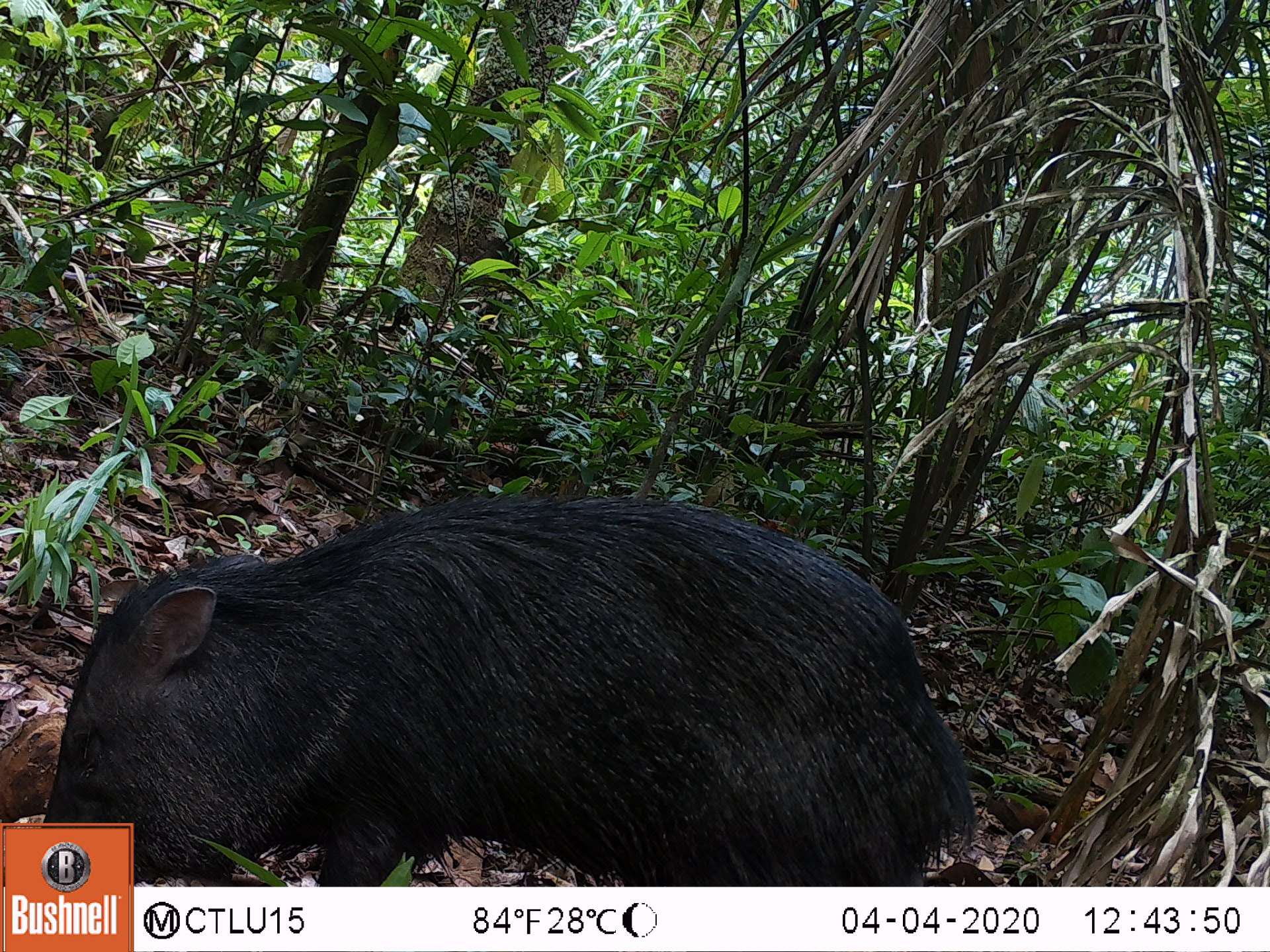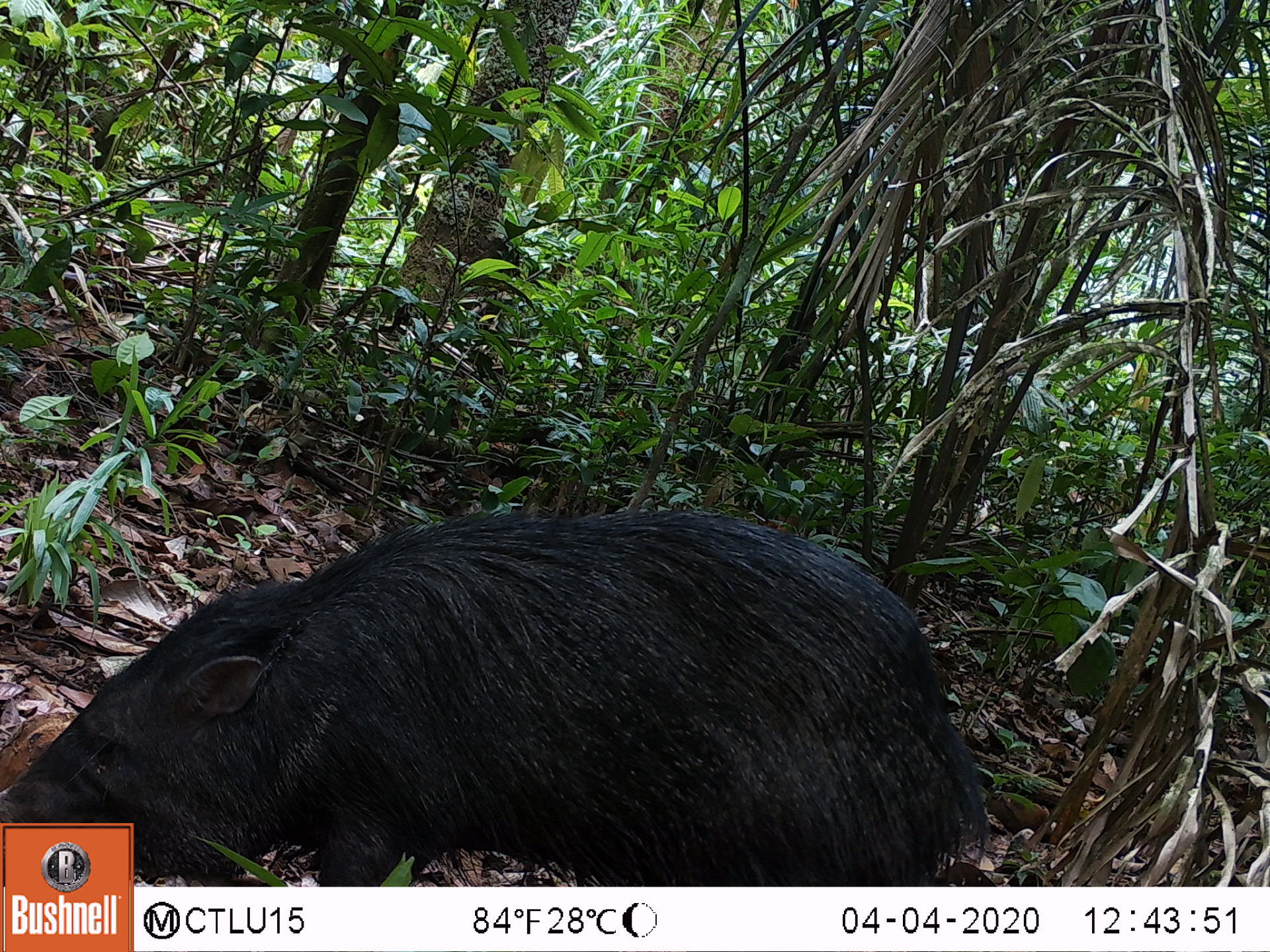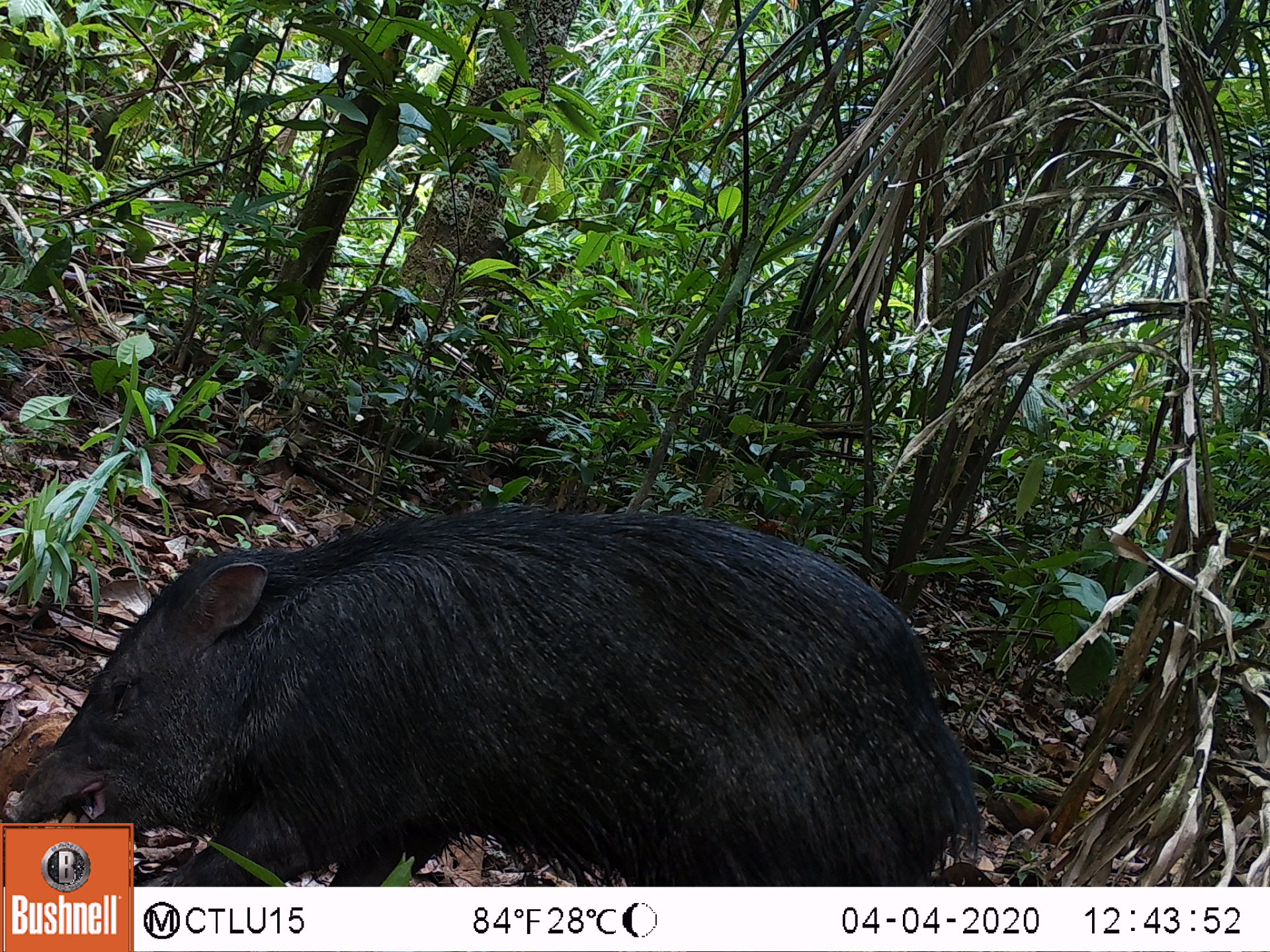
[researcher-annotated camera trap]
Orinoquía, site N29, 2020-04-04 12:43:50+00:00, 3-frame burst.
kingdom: Animalia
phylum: Chordata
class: Mammalia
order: Artiodactyla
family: Tayassuidae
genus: Pecari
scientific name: Pecari tajacu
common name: collared peccary